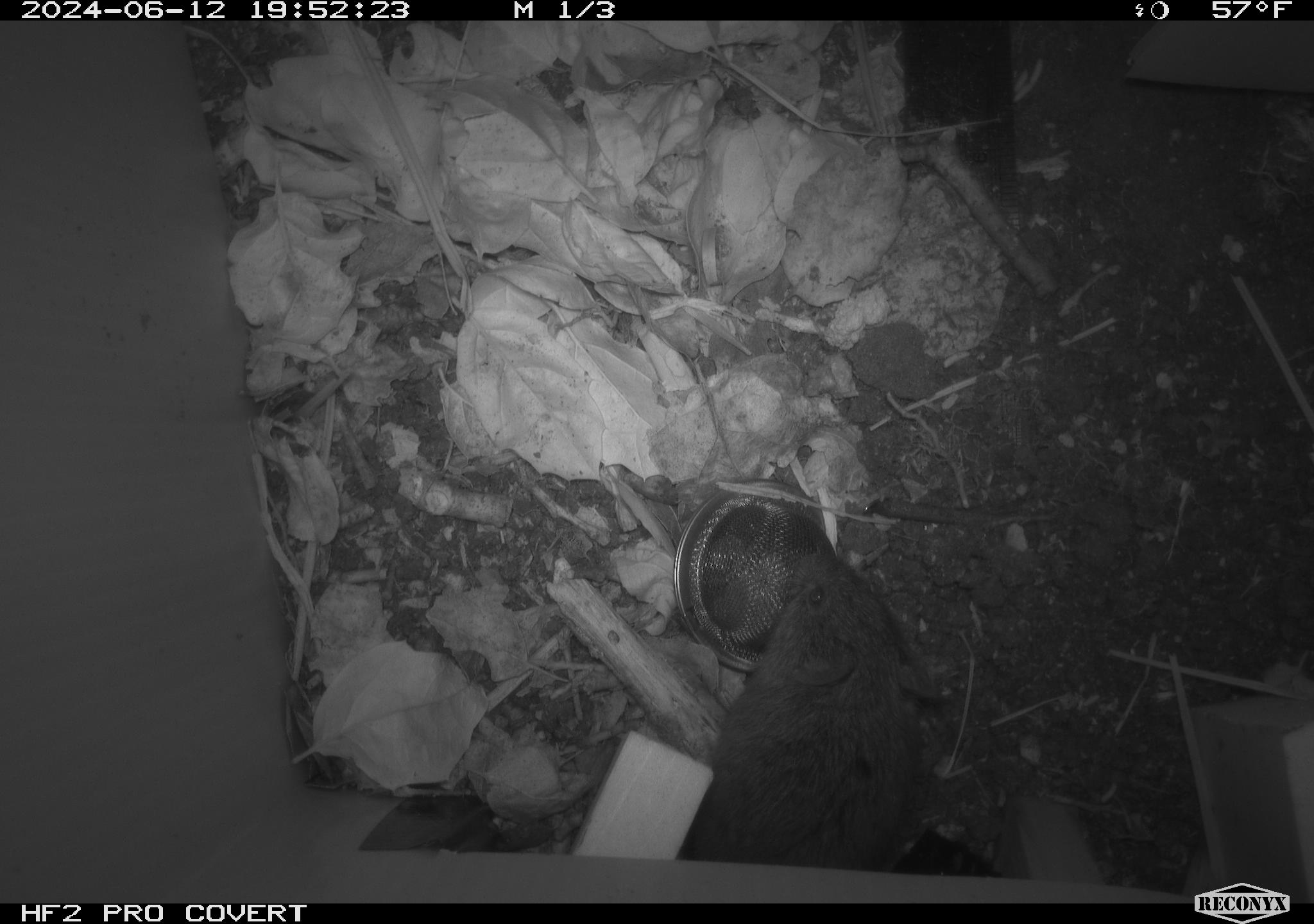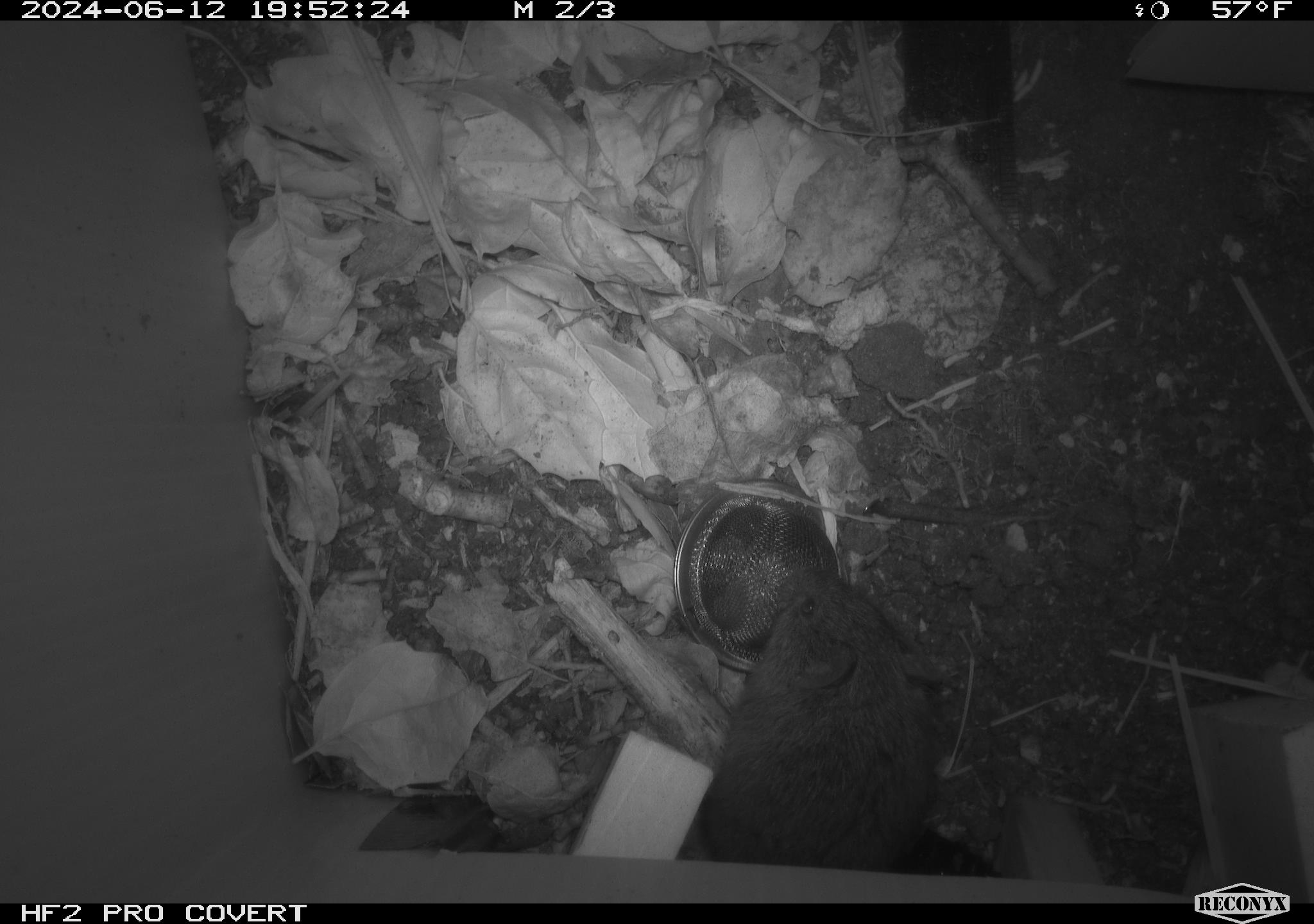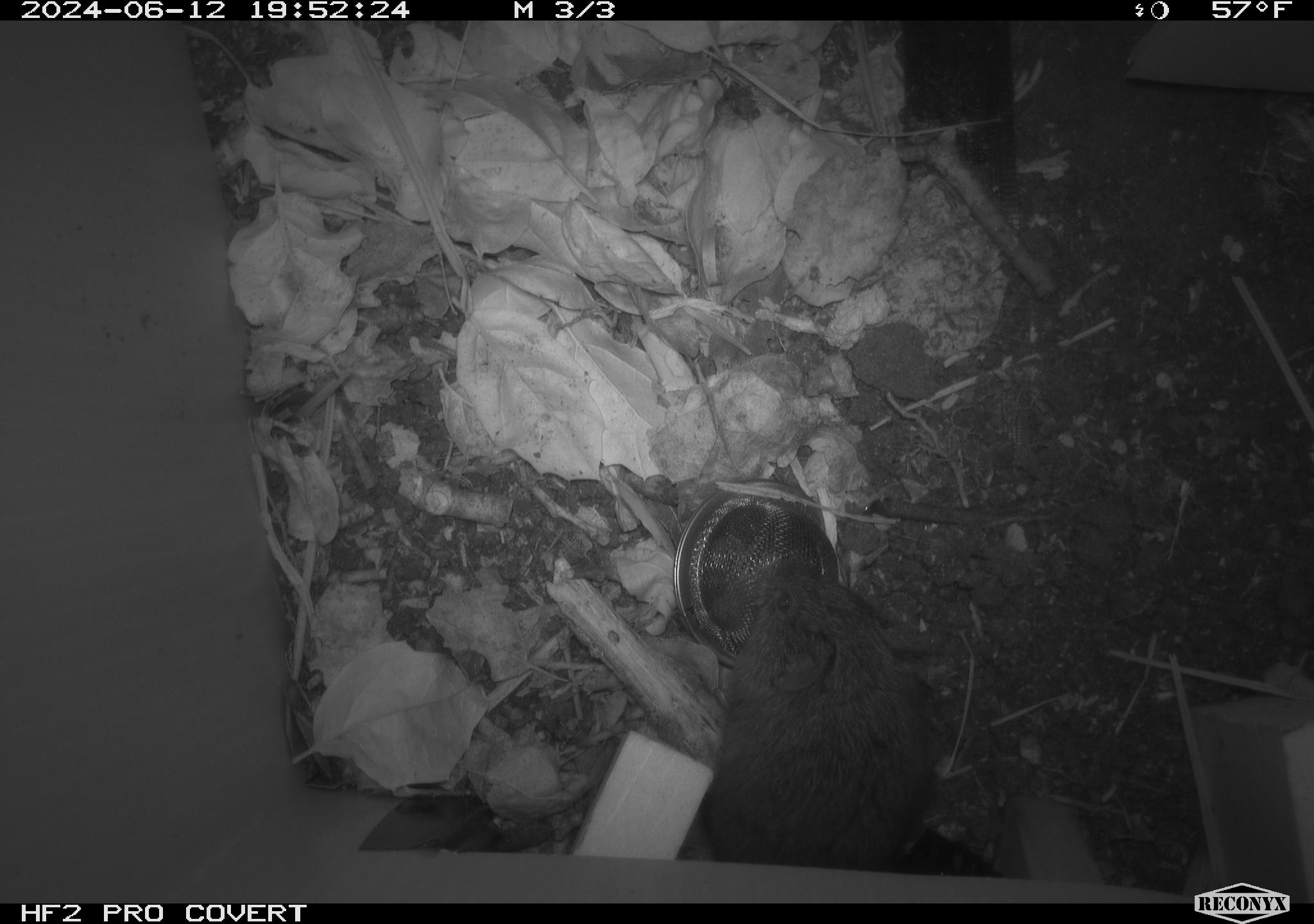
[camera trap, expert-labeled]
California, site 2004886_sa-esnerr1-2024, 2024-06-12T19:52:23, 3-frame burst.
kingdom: Animalia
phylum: Chordata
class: Mammalia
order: Rodentia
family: Cricetidae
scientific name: Cricetidae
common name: hamsters, voles, lemmings, and allies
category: cricetidae family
Cricetidae family (hamsters, voles, lemmings, and allies) (Cricetidae).